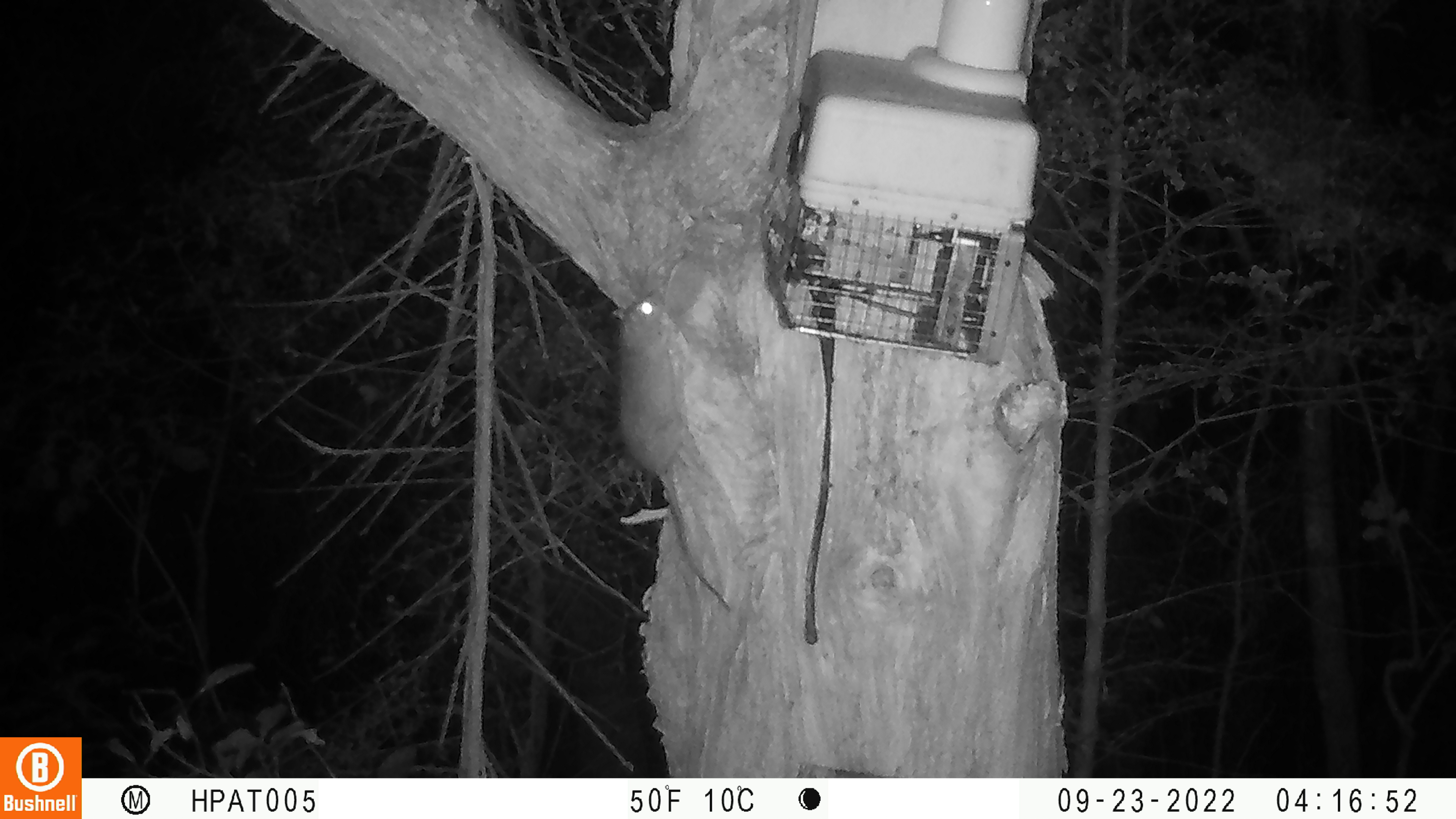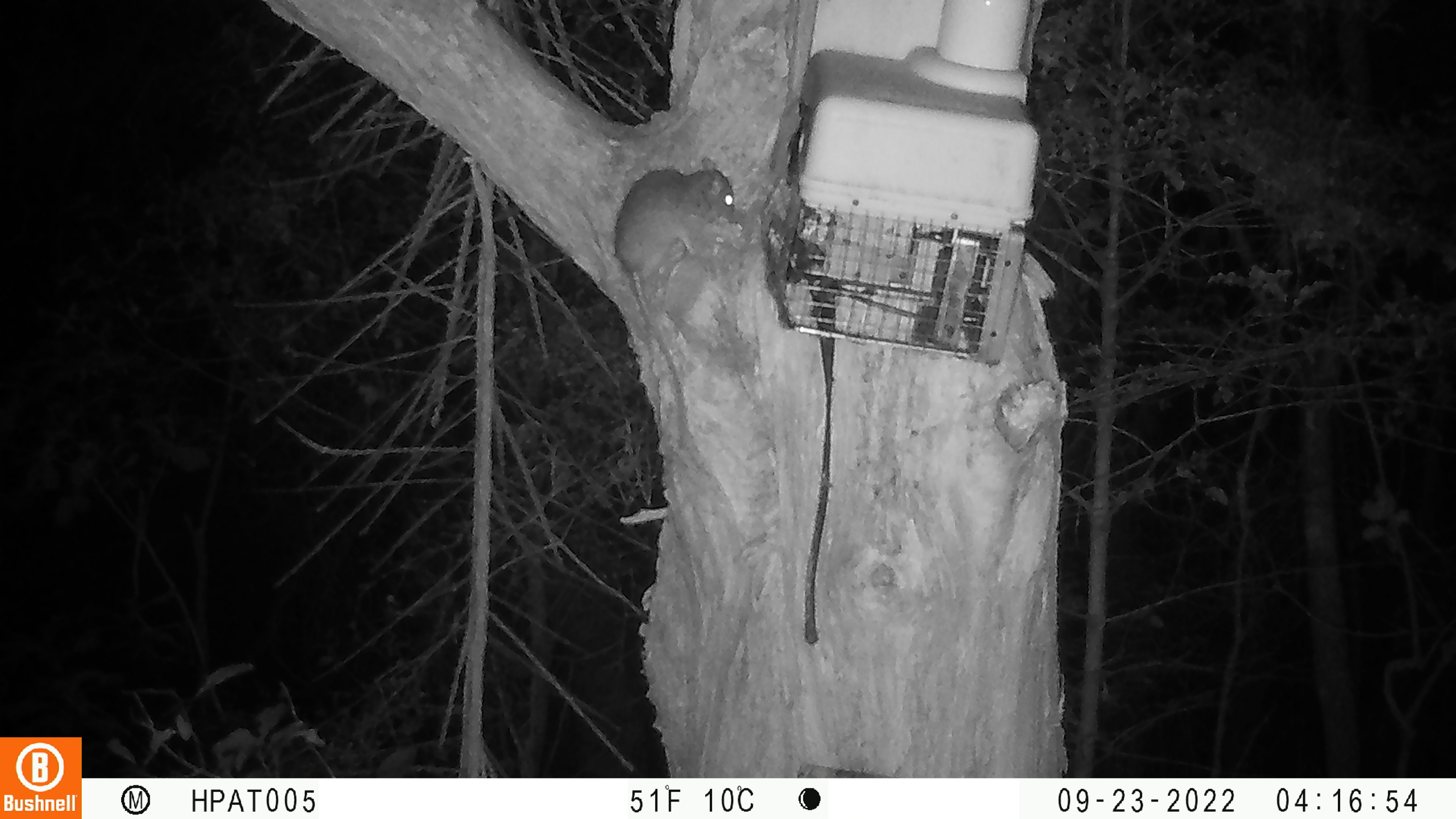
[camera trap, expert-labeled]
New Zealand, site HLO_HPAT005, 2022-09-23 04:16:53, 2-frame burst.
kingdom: Animalia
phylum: Chordata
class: Mammalia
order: Rodentia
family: Muridae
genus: Rattus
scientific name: Rattus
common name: rat